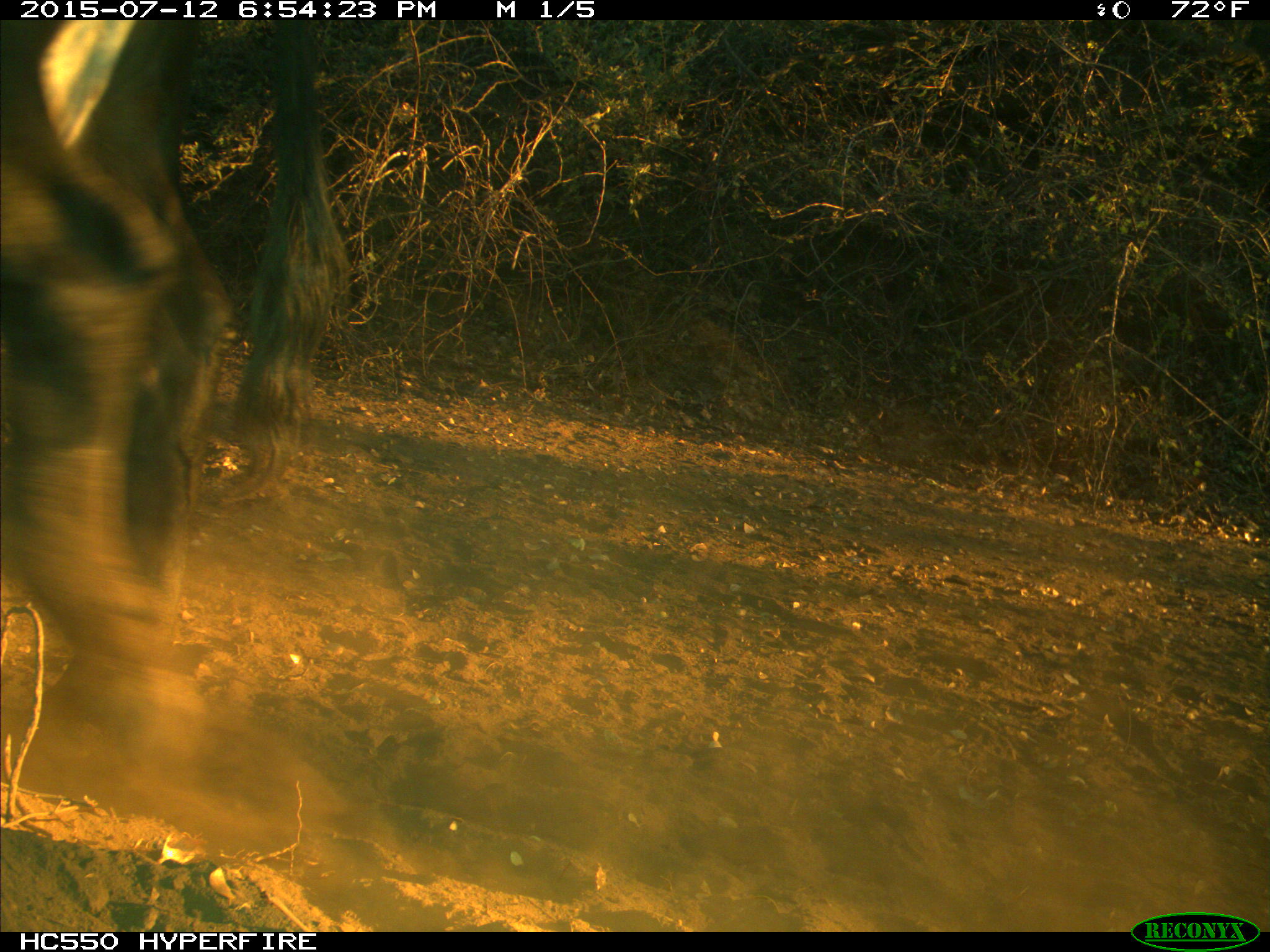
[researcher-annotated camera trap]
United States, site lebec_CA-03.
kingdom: Animalia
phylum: Chordata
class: Mammalia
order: Artiodactyla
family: Bovidae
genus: Bos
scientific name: Bos taurus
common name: domestic cow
Bos taurus (domestic cow).